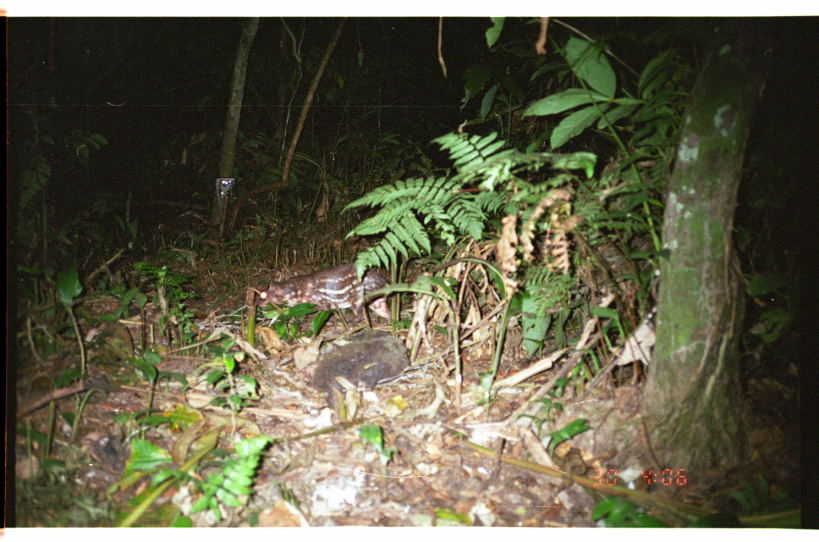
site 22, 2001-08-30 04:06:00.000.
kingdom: Animalia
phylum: Chordata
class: Mammalia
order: Rodentia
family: Cuniculidae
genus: Cuniculus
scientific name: Cuniculus paca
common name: spotted paca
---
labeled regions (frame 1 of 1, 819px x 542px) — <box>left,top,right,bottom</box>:
cuniculus paca: <box>254,262,393,328</box>